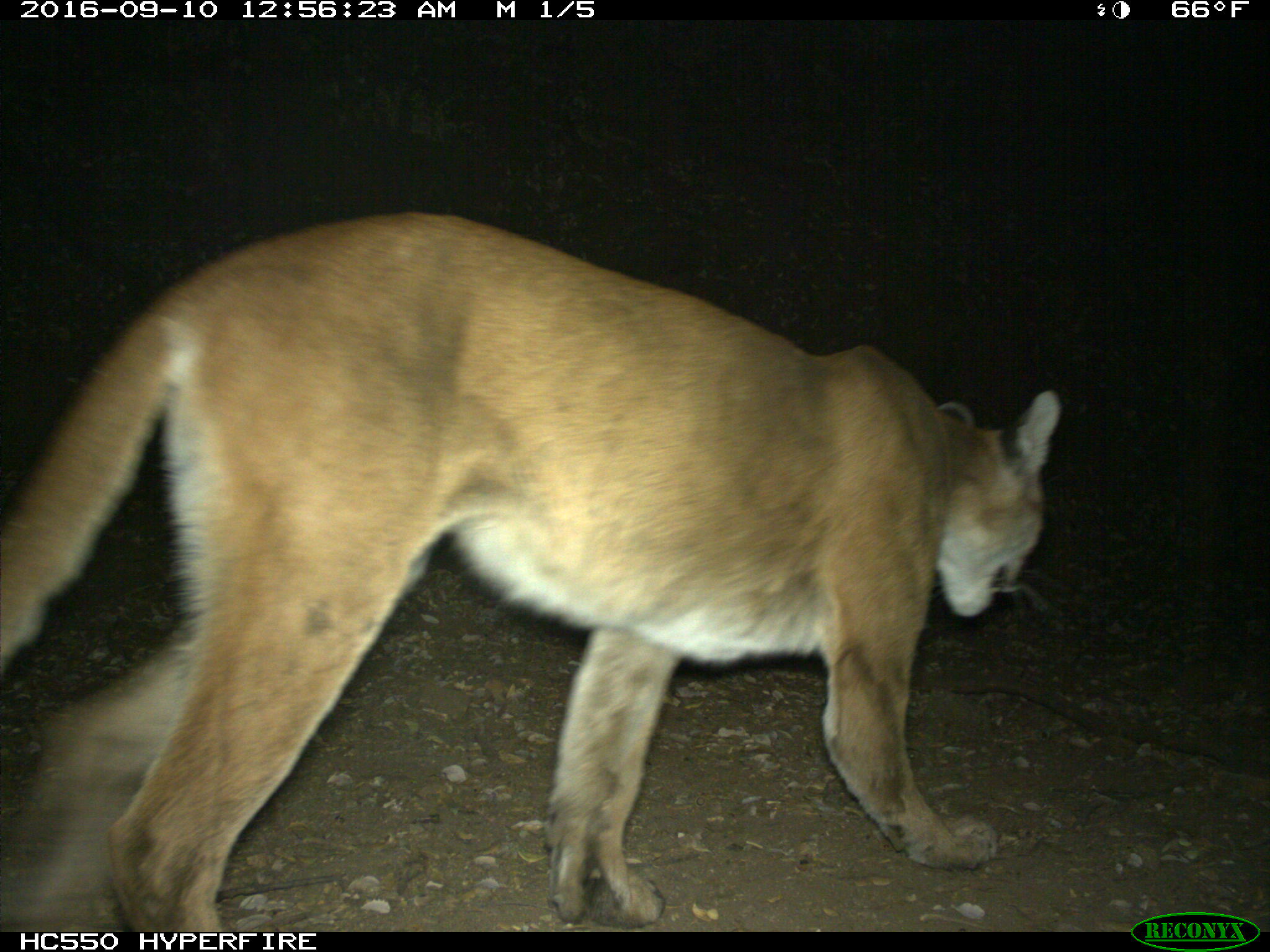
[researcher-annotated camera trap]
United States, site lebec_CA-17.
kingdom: Animalia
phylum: Chordata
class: Mammalia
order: Carnivora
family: Felidae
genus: Puma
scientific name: Puma concolor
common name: mountain lion